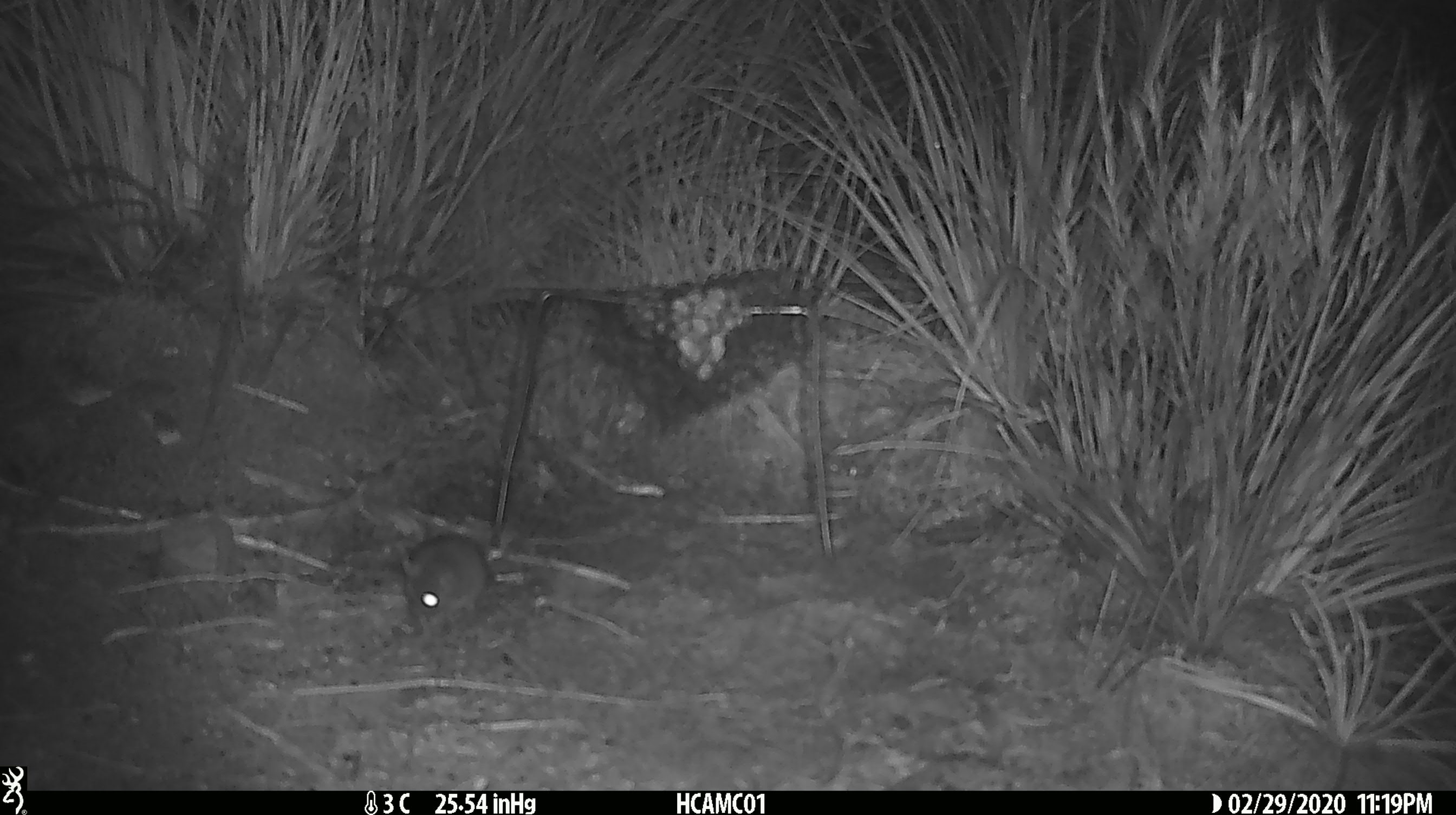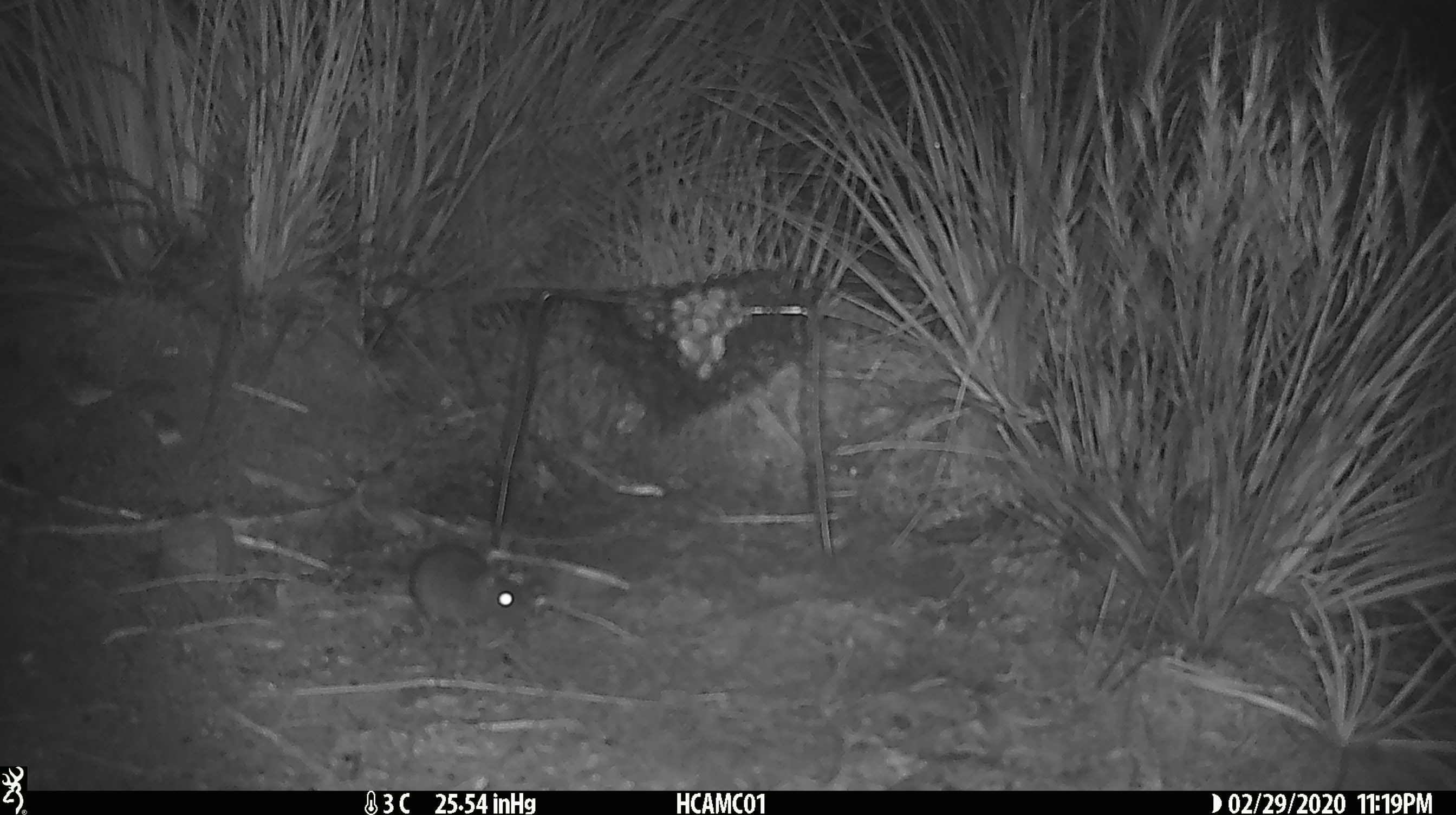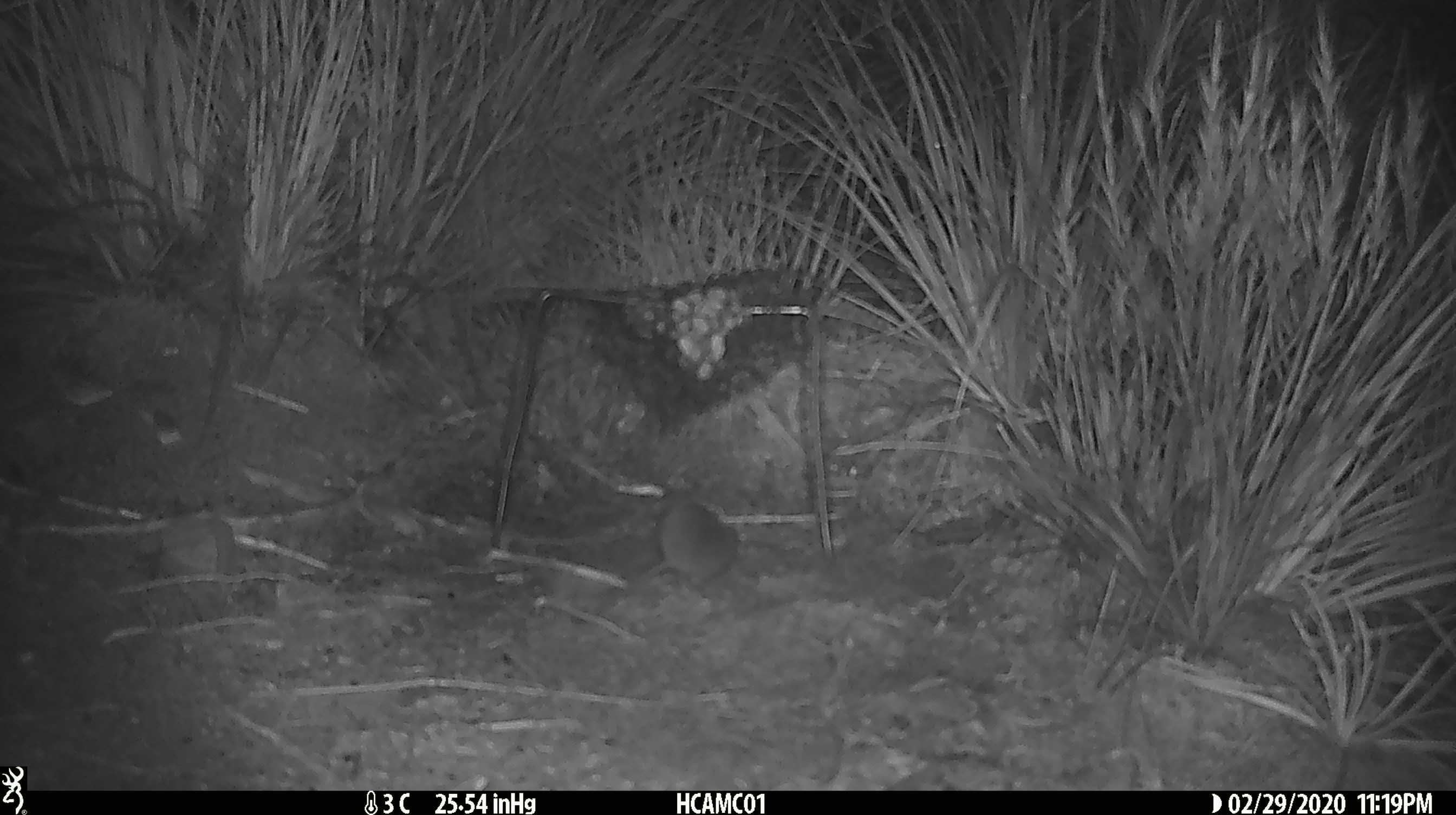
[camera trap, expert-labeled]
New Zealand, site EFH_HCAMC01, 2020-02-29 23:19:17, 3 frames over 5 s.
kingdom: Animalia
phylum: Chordata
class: Mammalia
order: Rodentia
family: Muridae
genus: Mus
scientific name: Mus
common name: mouse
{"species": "mouse (Mus)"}